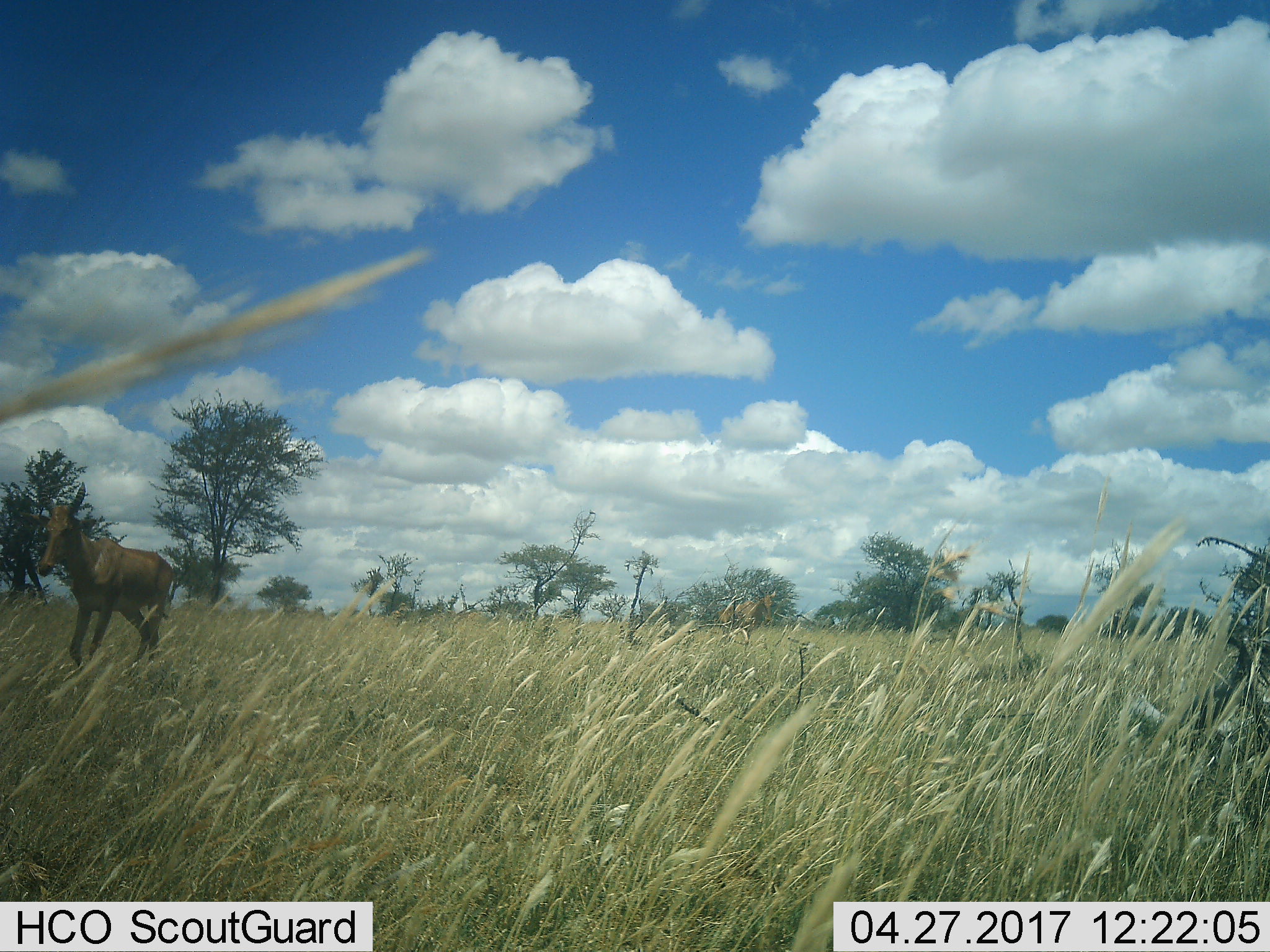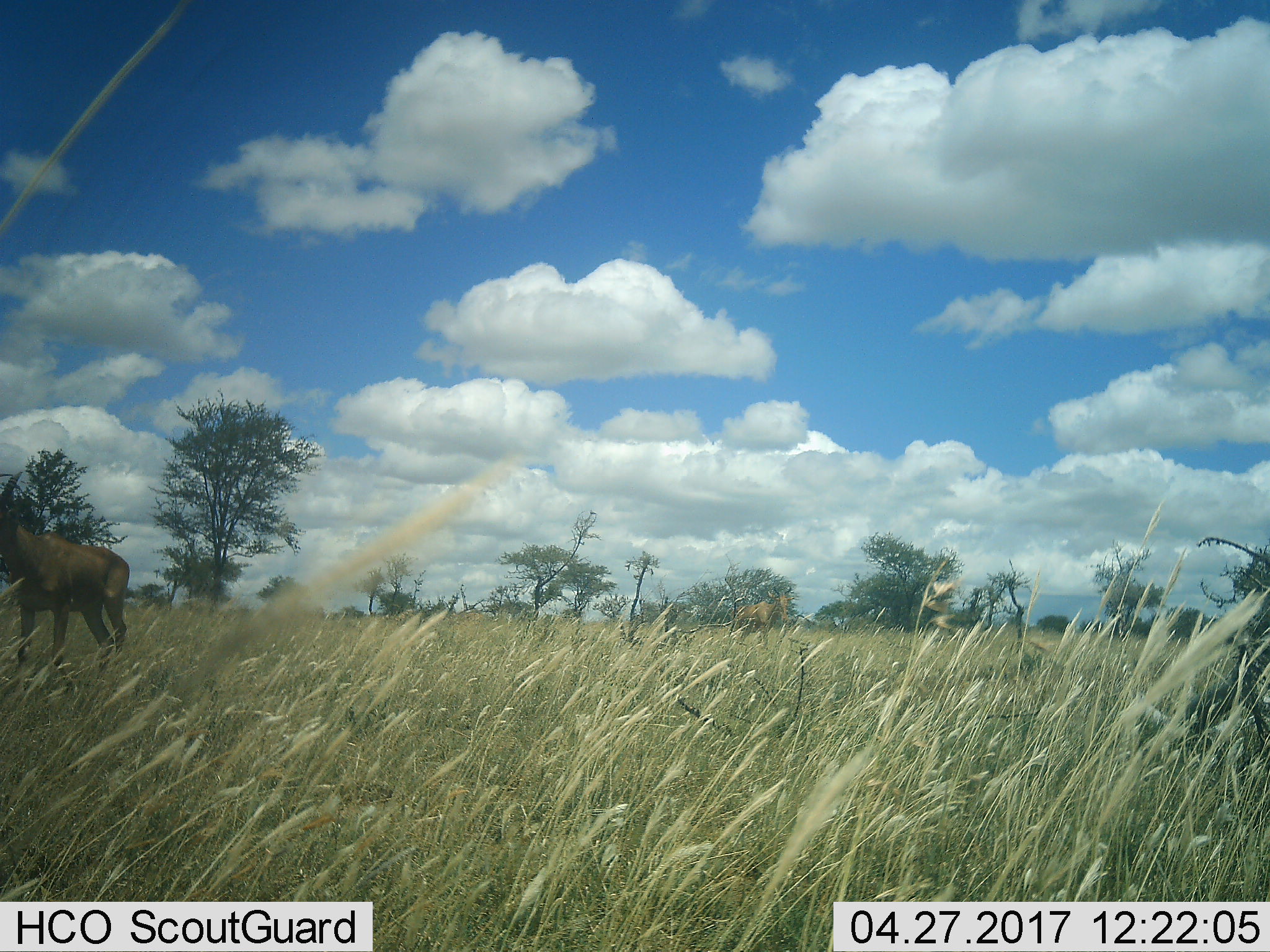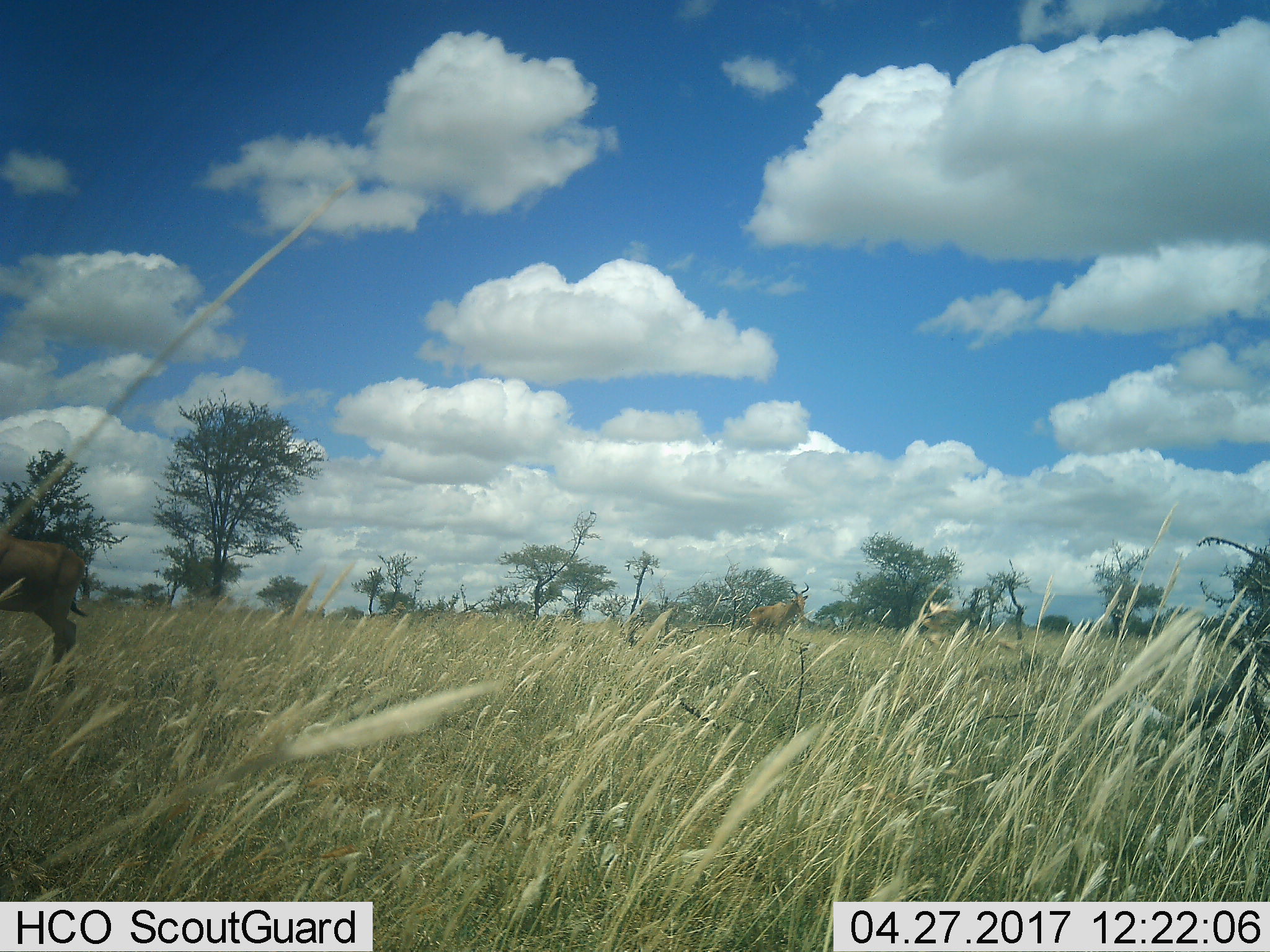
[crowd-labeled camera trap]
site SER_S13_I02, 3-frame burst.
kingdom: Animalia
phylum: Chordata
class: Mammalia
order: Artiodactyla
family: Bovidae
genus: Alcelaphus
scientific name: Alcelaphus buselaphus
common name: hartebeest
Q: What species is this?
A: Hartebeest (Alcelaphus buselaphus).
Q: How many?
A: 2.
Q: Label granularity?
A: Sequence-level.